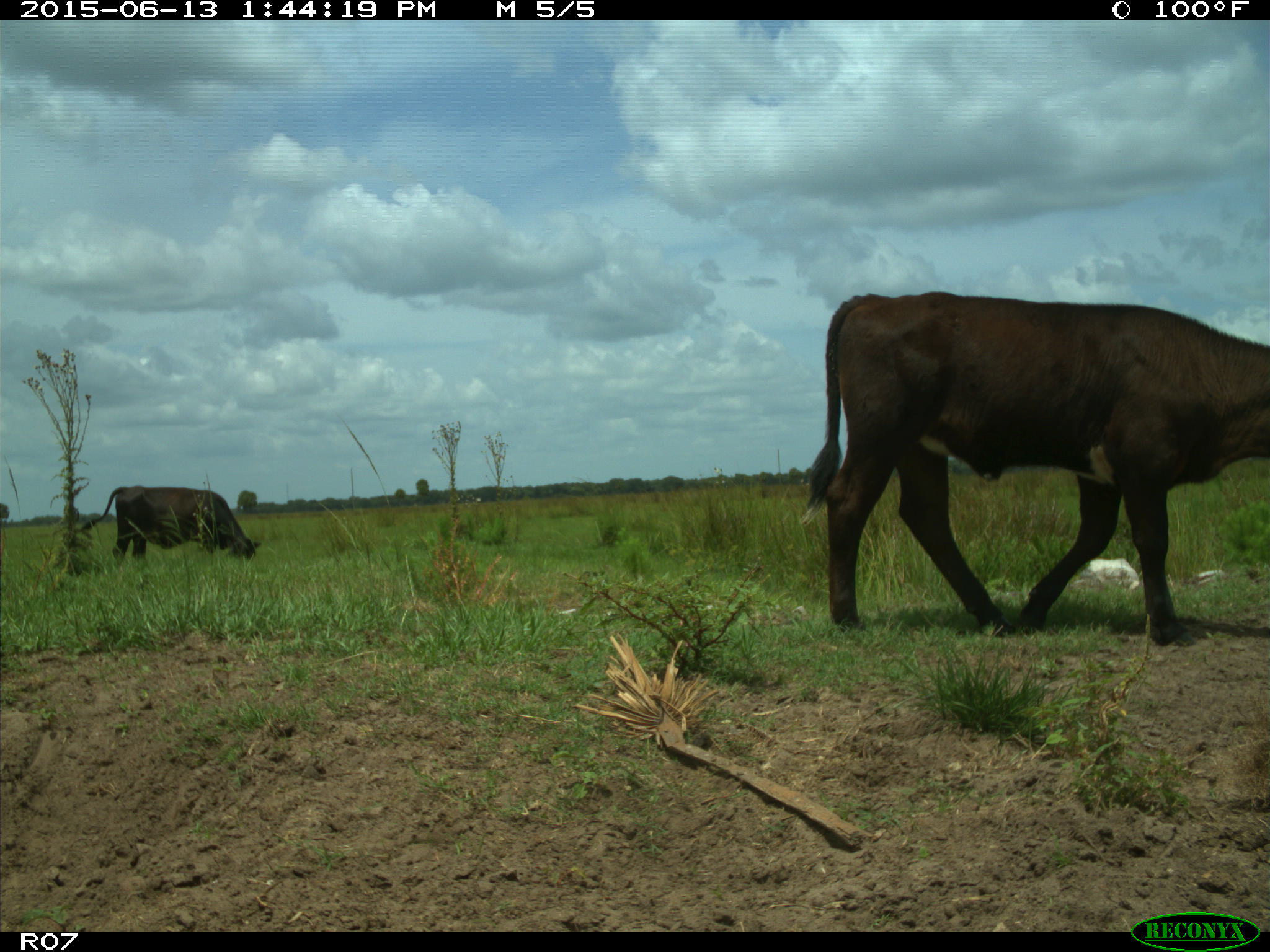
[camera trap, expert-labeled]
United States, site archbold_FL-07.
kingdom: Animalia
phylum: Chordata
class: Mammalia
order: Artiodactyla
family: Bovidae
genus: Bos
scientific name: Bos taurus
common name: domestic cow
Bos taurus (domestic cow).